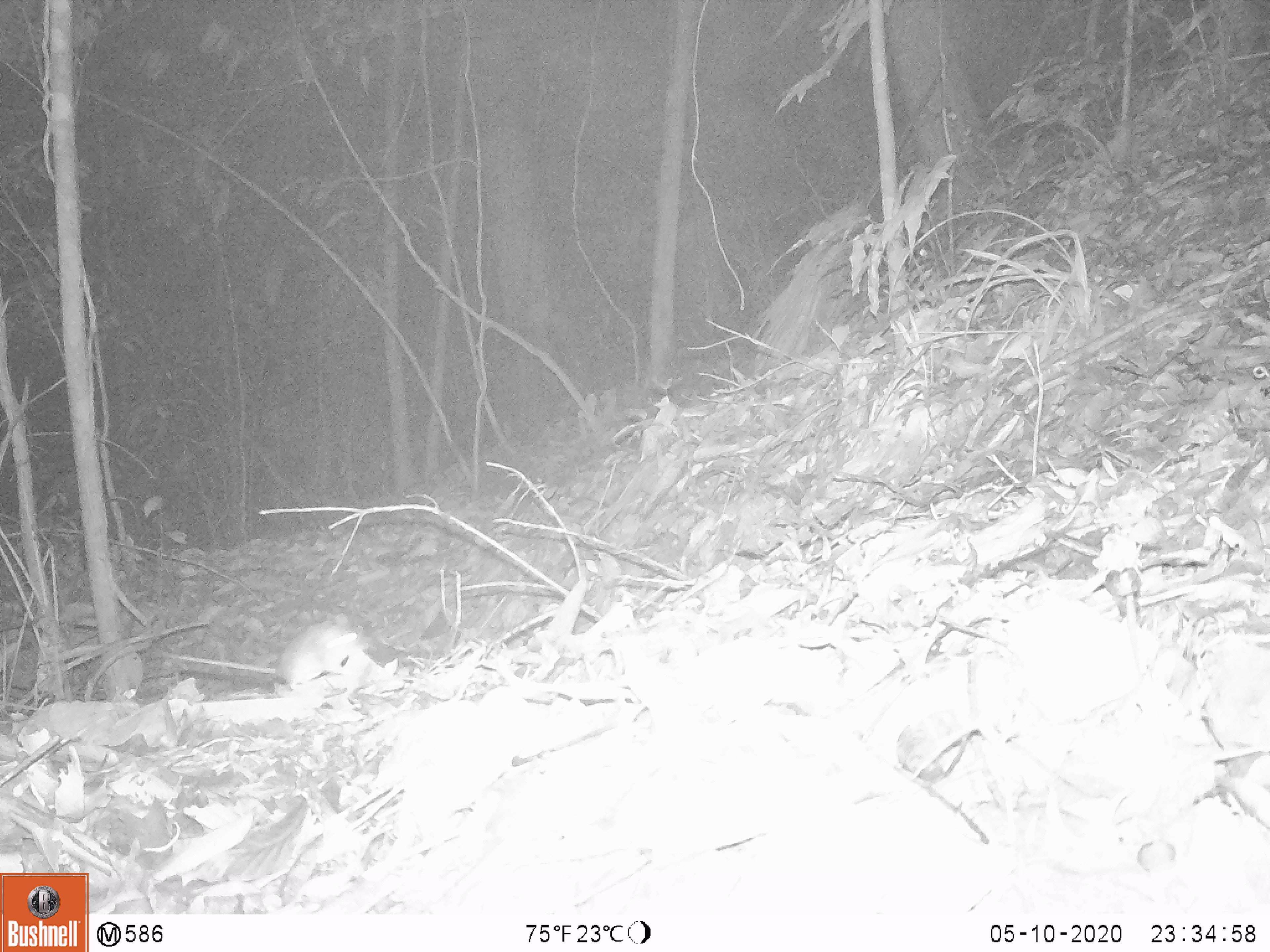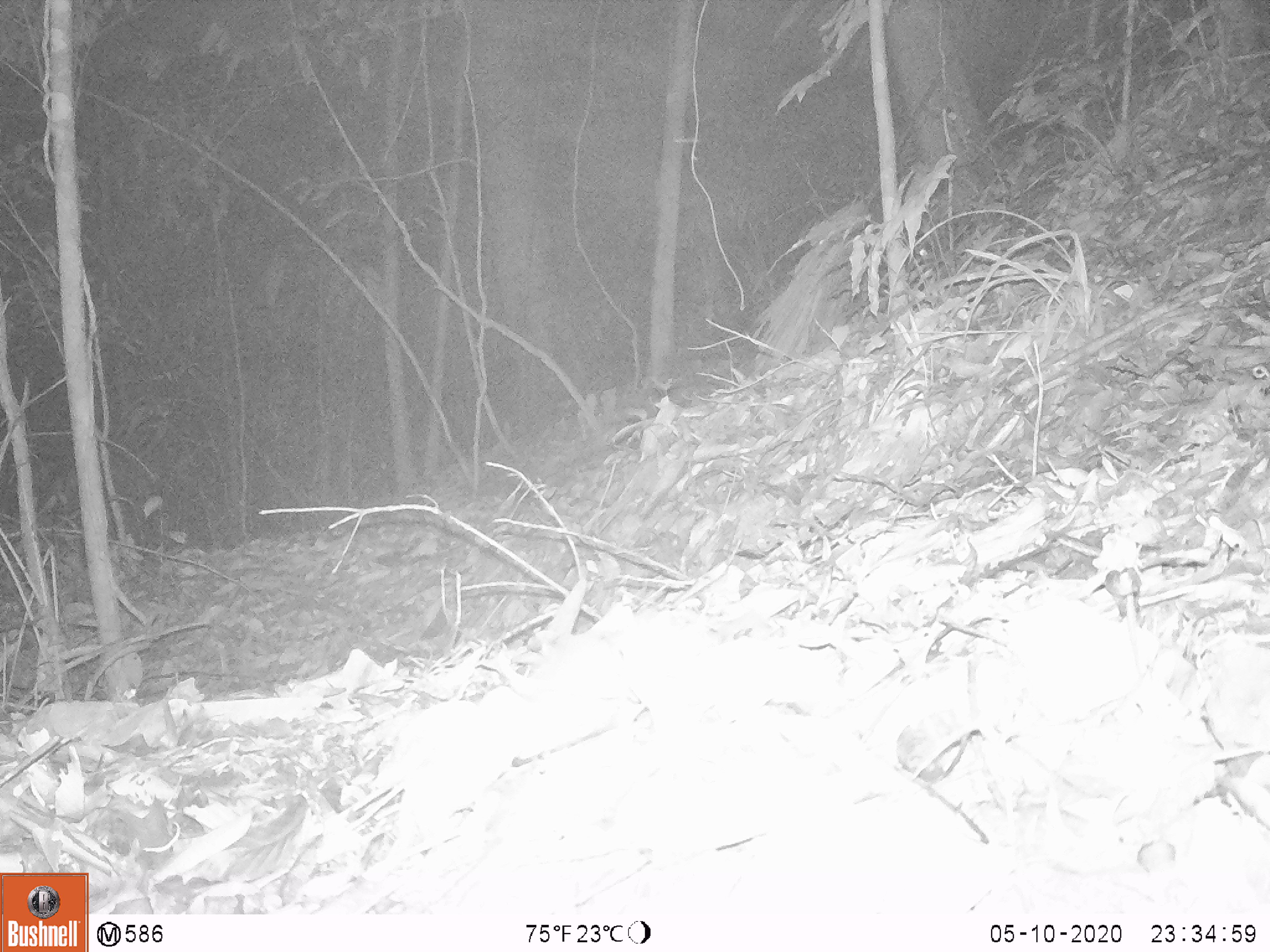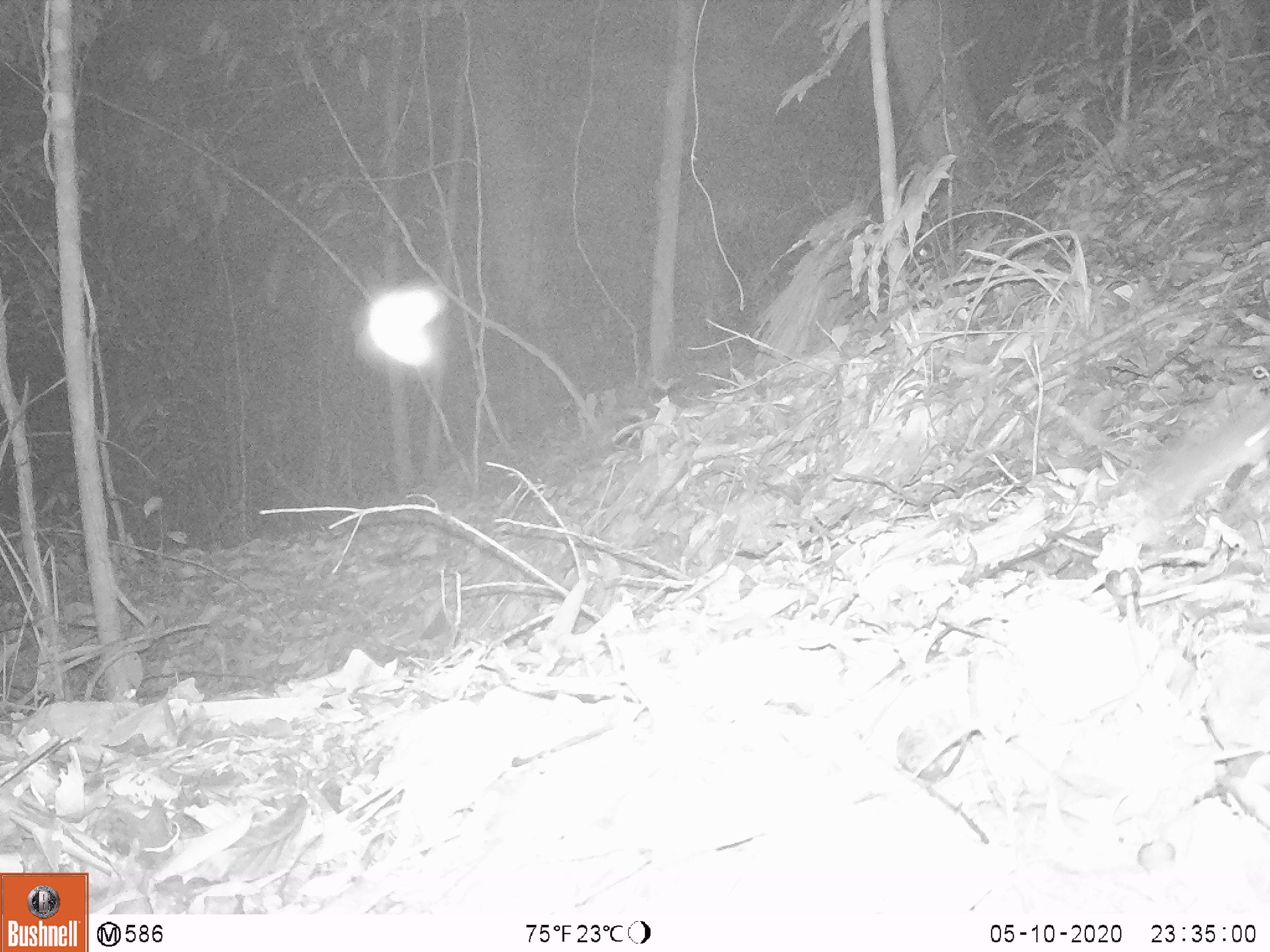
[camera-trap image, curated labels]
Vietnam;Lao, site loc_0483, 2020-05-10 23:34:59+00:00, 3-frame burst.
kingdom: Animalia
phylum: Chordata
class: Mammalia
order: Rodentia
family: Muridae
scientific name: Muridae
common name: old-world mice and rats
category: unidentified murid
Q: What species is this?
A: Unidentified murid (old-world mice and rats) (Muridae).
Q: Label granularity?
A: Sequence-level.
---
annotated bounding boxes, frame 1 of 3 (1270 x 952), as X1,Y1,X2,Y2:
unidentified murid: 148,612,380,693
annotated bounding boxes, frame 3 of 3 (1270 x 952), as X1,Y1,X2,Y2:
unidentified murid: 1021,391,1267,528